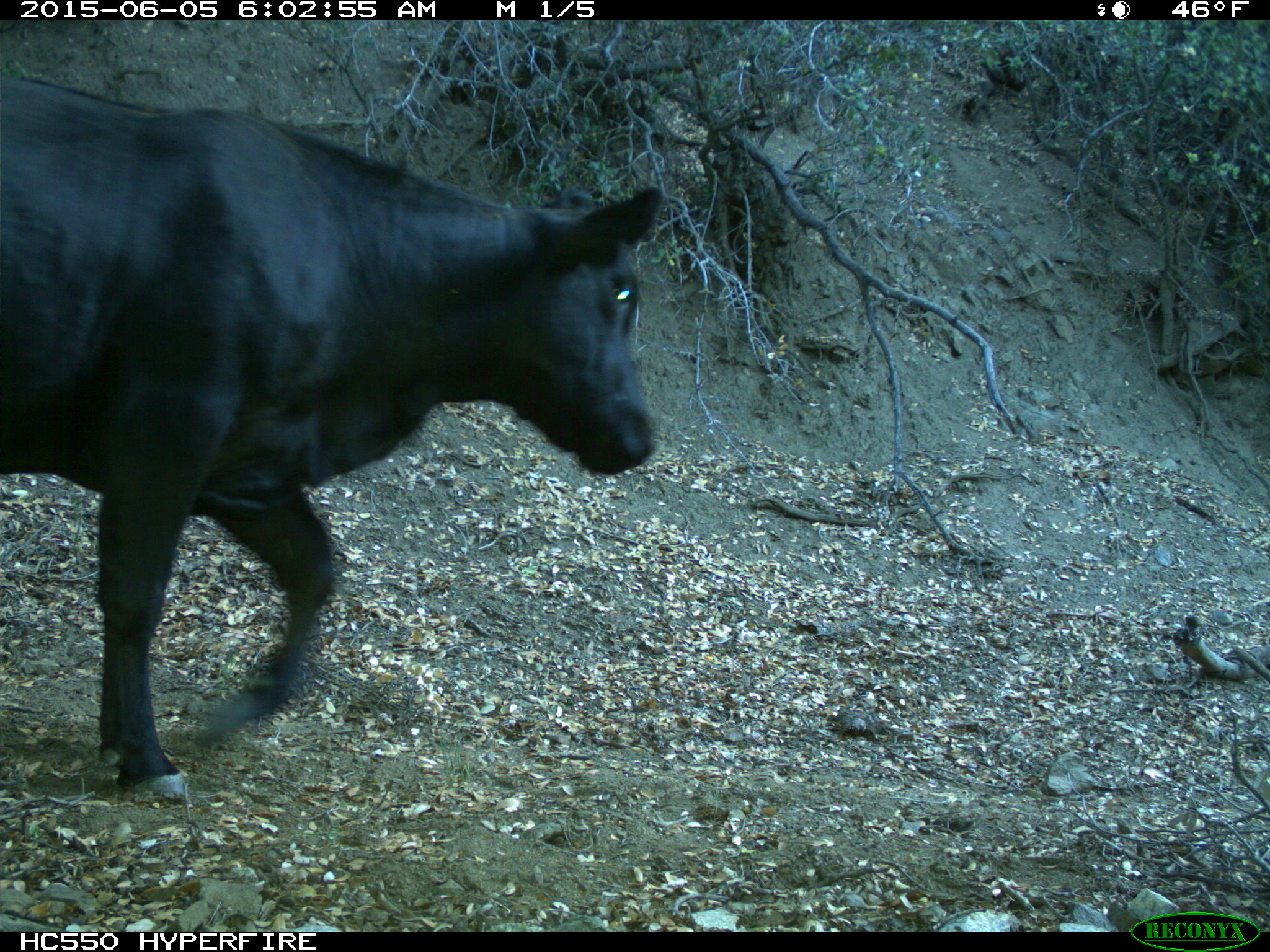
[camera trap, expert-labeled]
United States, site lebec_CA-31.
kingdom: Animalia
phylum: Chordata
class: Mammalia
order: Artiodactyla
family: Bovidae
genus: Bos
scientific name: Bos taurus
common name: domestic cow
Bos taurus (domestic cow).